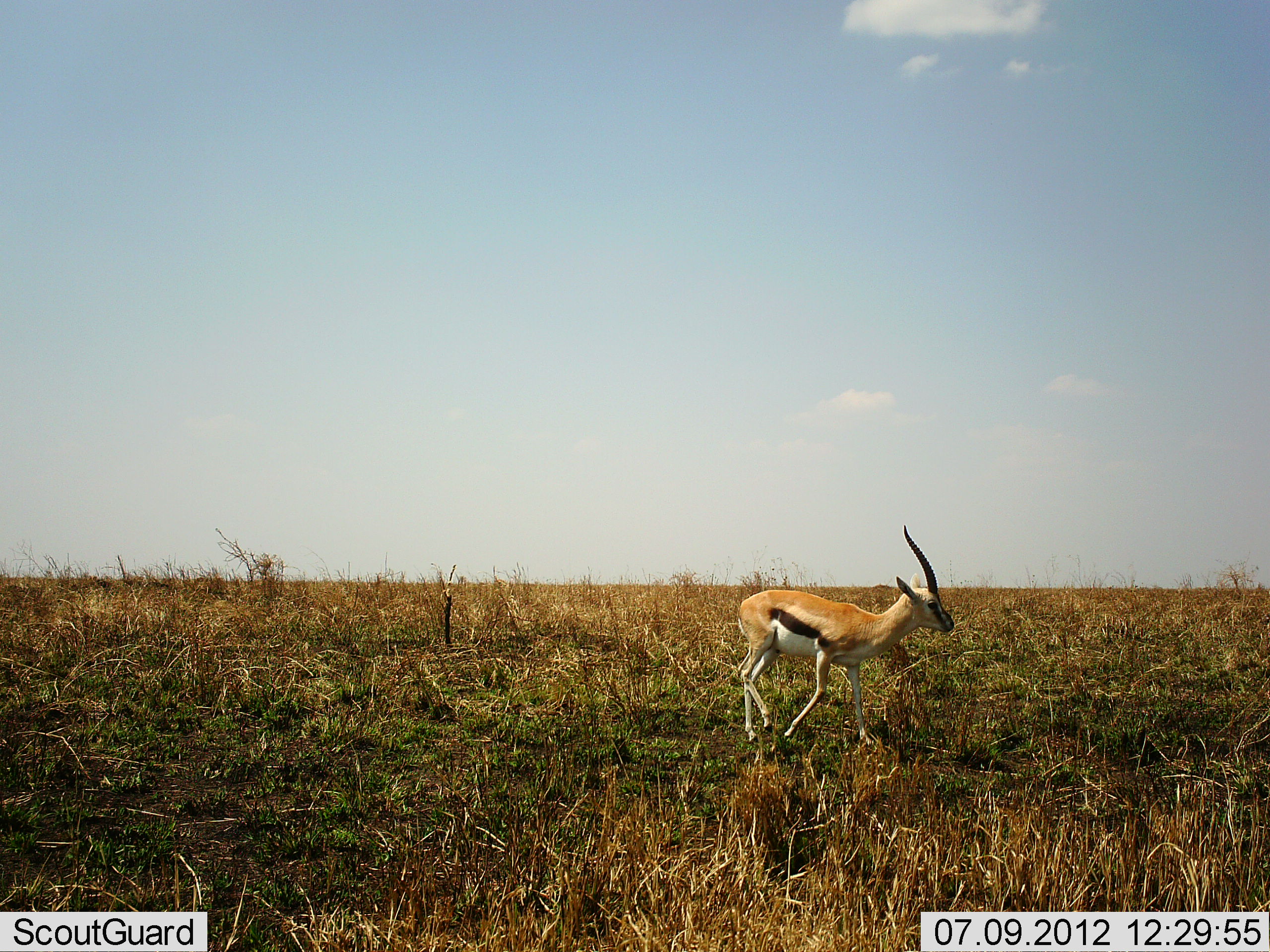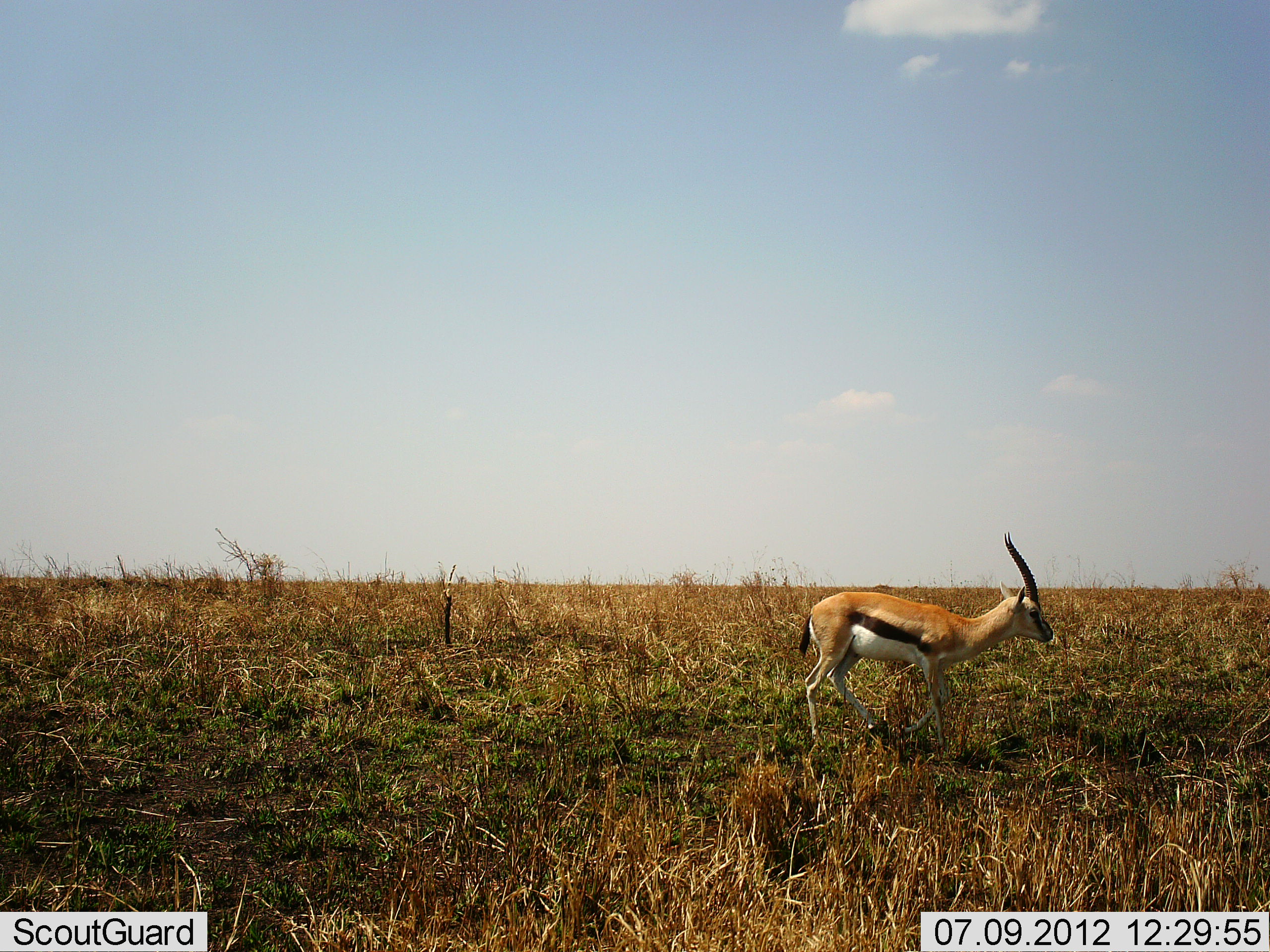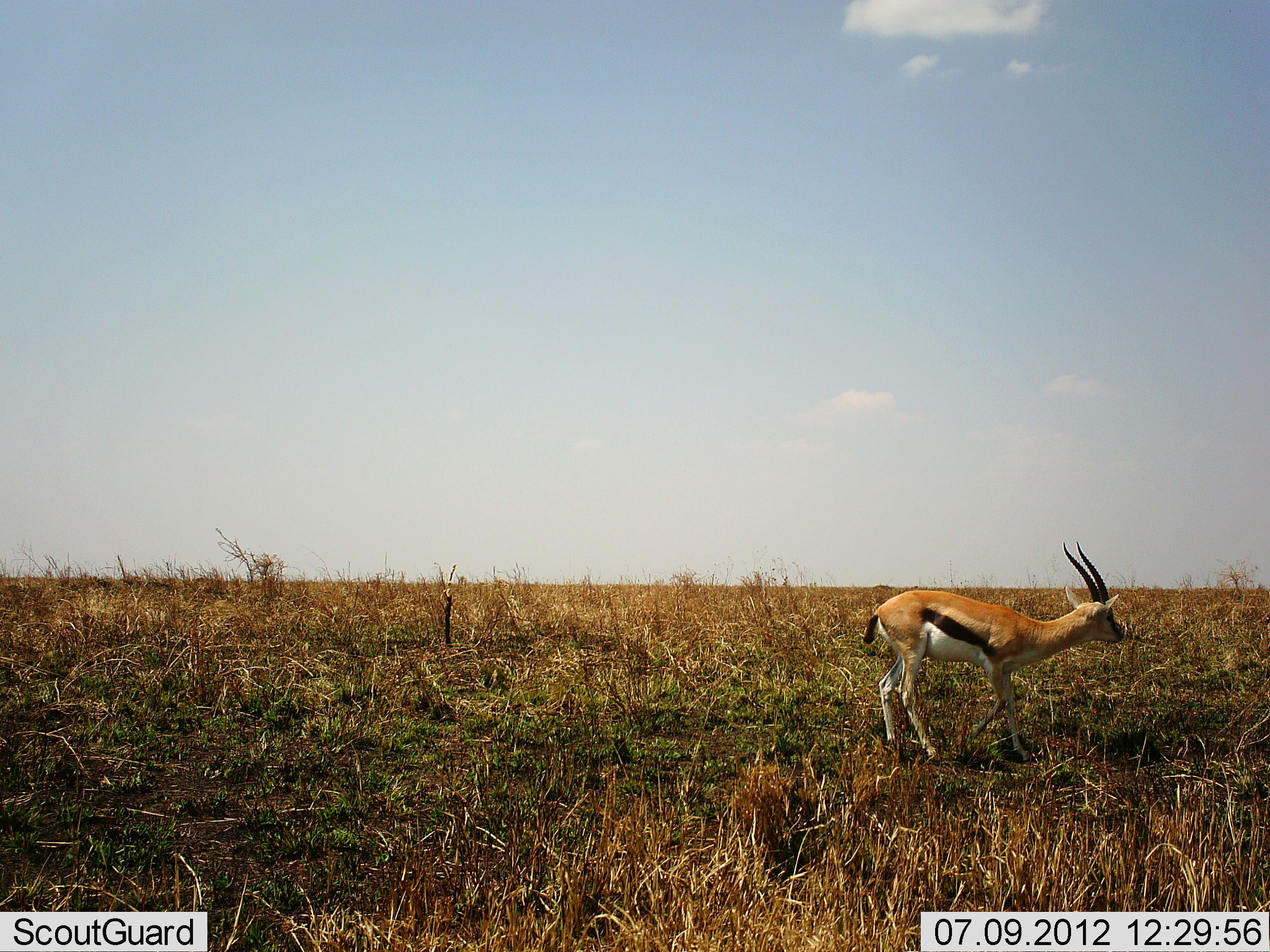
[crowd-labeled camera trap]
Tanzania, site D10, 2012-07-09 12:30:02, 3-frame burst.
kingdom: Animalia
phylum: Chordata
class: Mammalia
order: Artiodactyla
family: Bovidae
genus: Eudorcas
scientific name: Eudorcas thomsonii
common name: thomson's gazelle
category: gazellethomsons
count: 1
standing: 0%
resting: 0%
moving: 100%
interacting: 0%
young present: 0%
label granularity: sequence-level